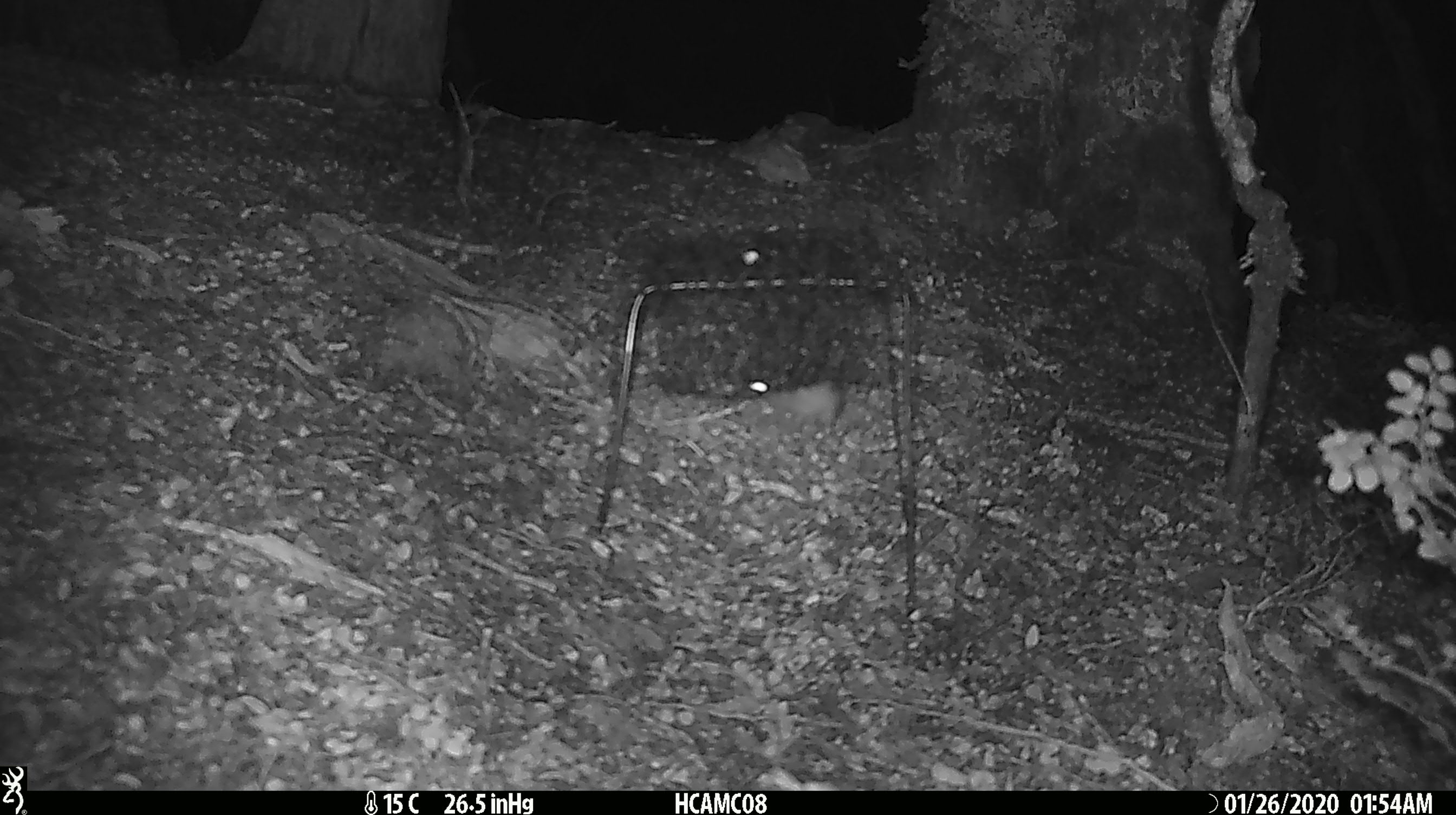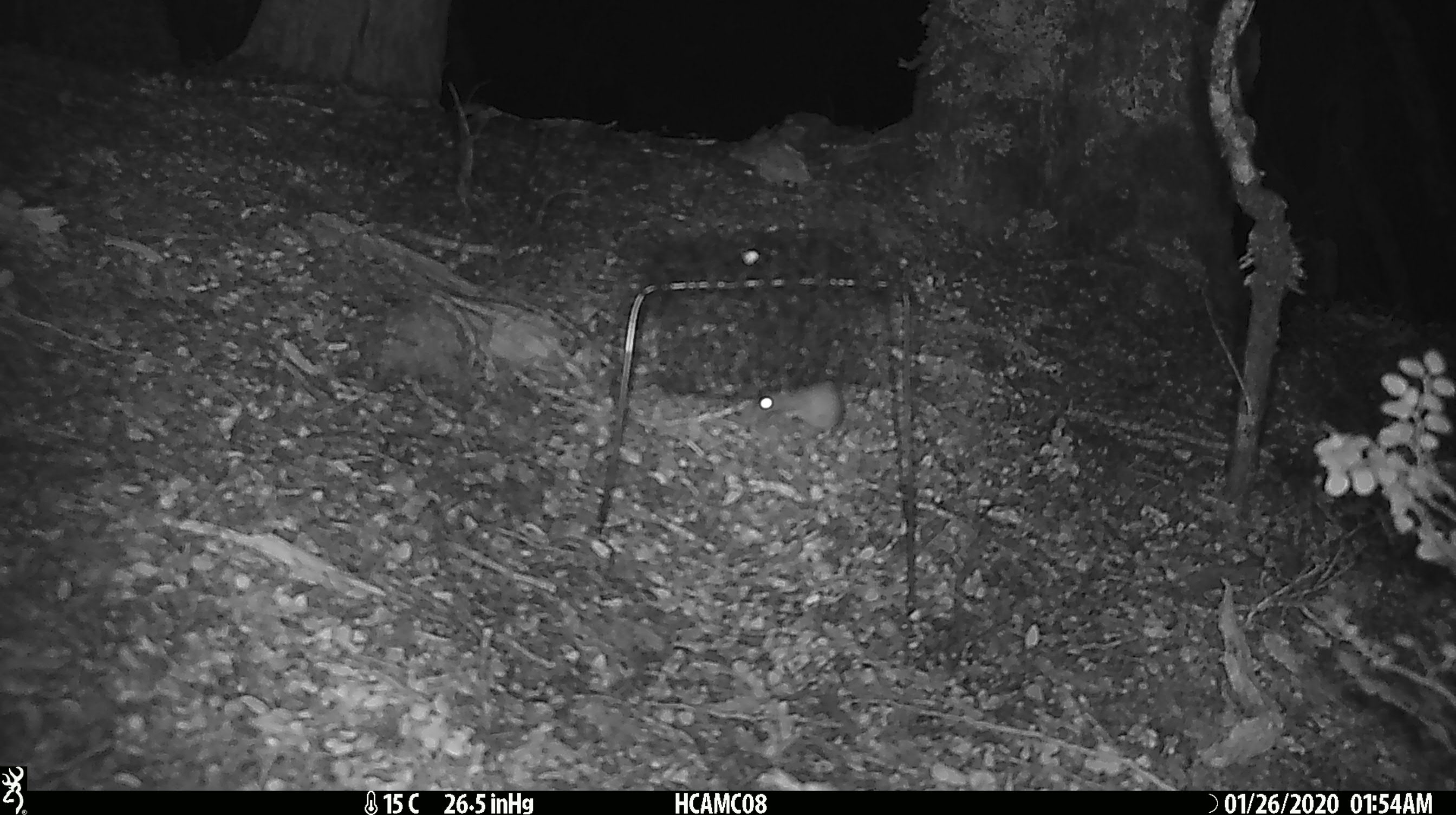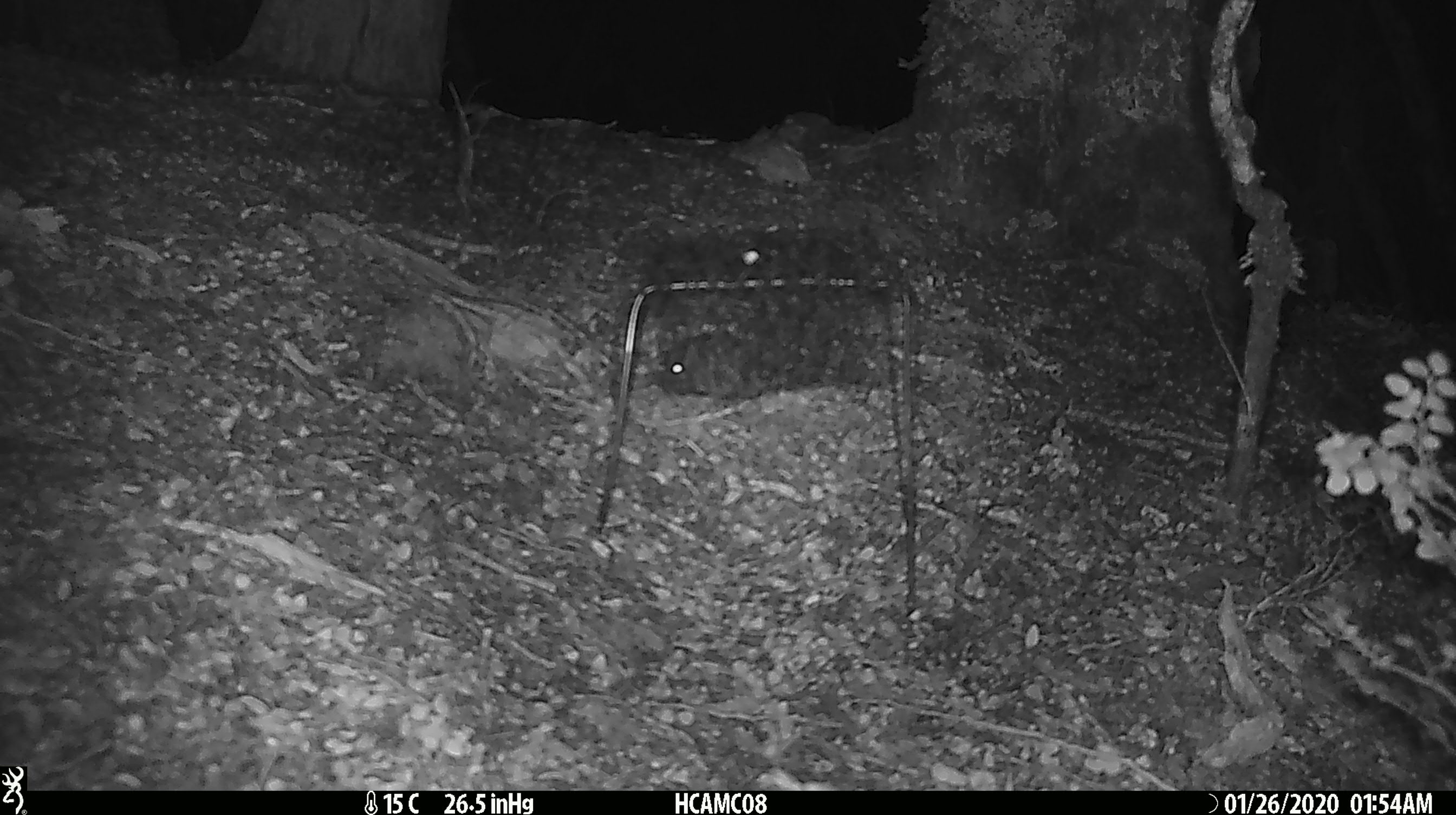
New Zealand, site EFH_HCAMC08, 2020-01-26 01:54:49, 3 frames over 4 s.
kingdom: Animalia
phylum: Chordata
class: Mammalia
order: Rodentia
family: Muridae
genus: Mus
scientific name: Mus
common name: mouse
Mouse (Mus).